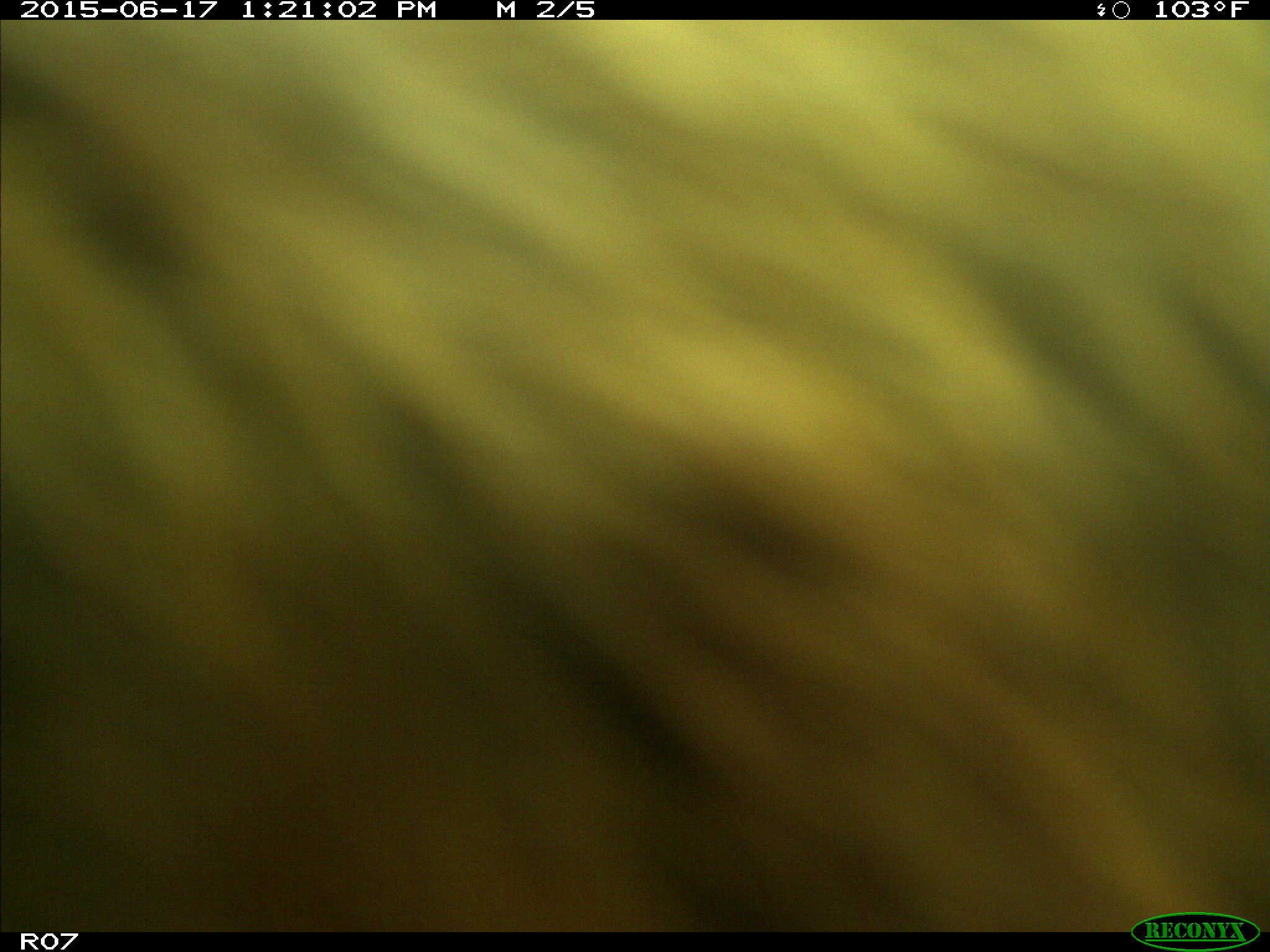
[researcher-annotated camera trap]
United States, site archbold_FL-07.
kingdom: Animalia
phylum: Chordata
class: Mammalia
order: Artiodactyla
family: Bovidae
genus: Bos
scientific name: Bos taurus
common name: domestic cow